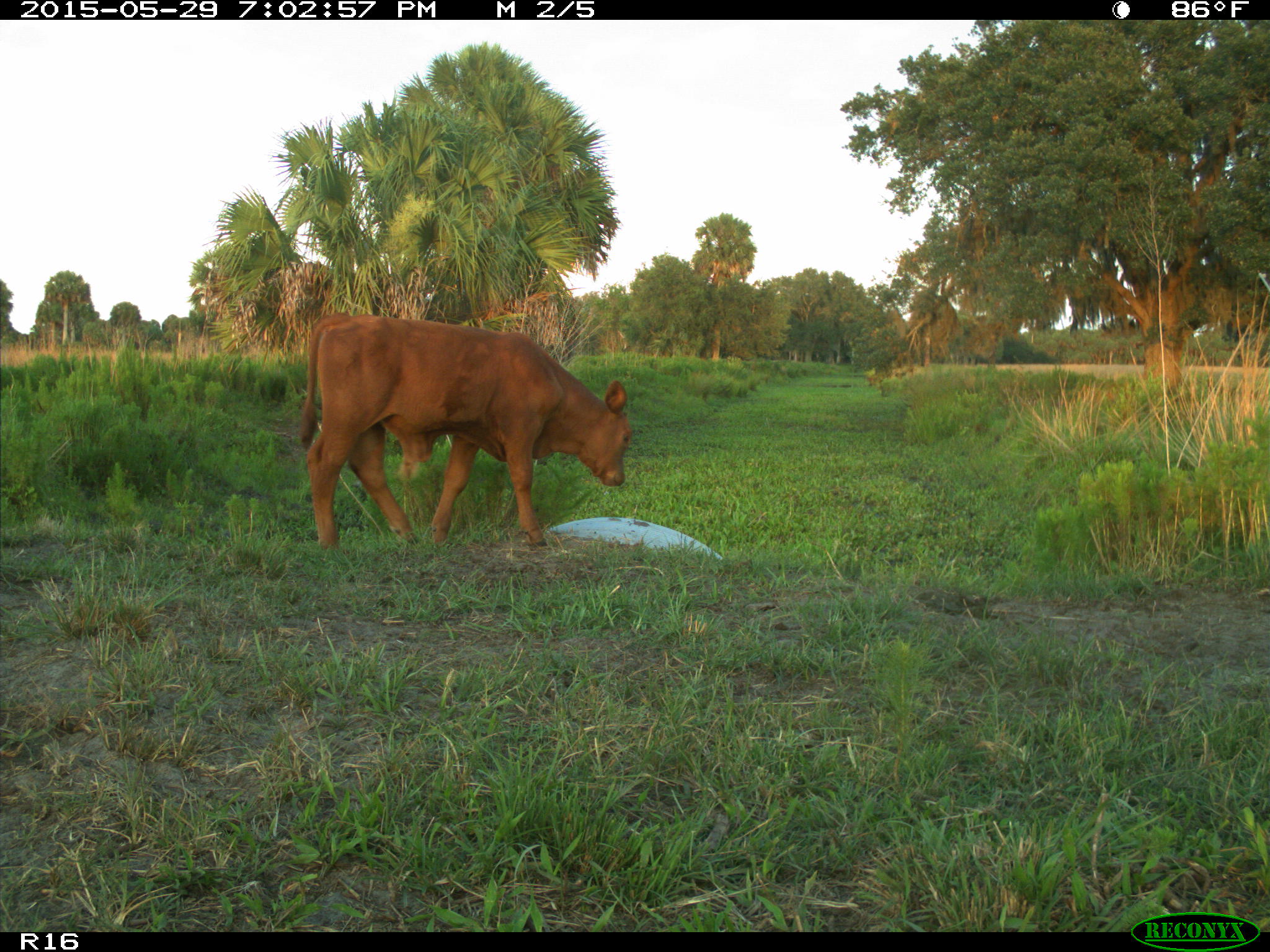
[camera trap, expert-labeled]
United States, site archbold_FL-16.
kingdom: Animalia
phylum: Chordata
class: Mammalia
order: Artiodactyla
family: Bovidae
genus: Bos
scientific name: Bos taurus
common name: domestic cow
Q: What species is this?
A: Bos taurus (domestic cow).